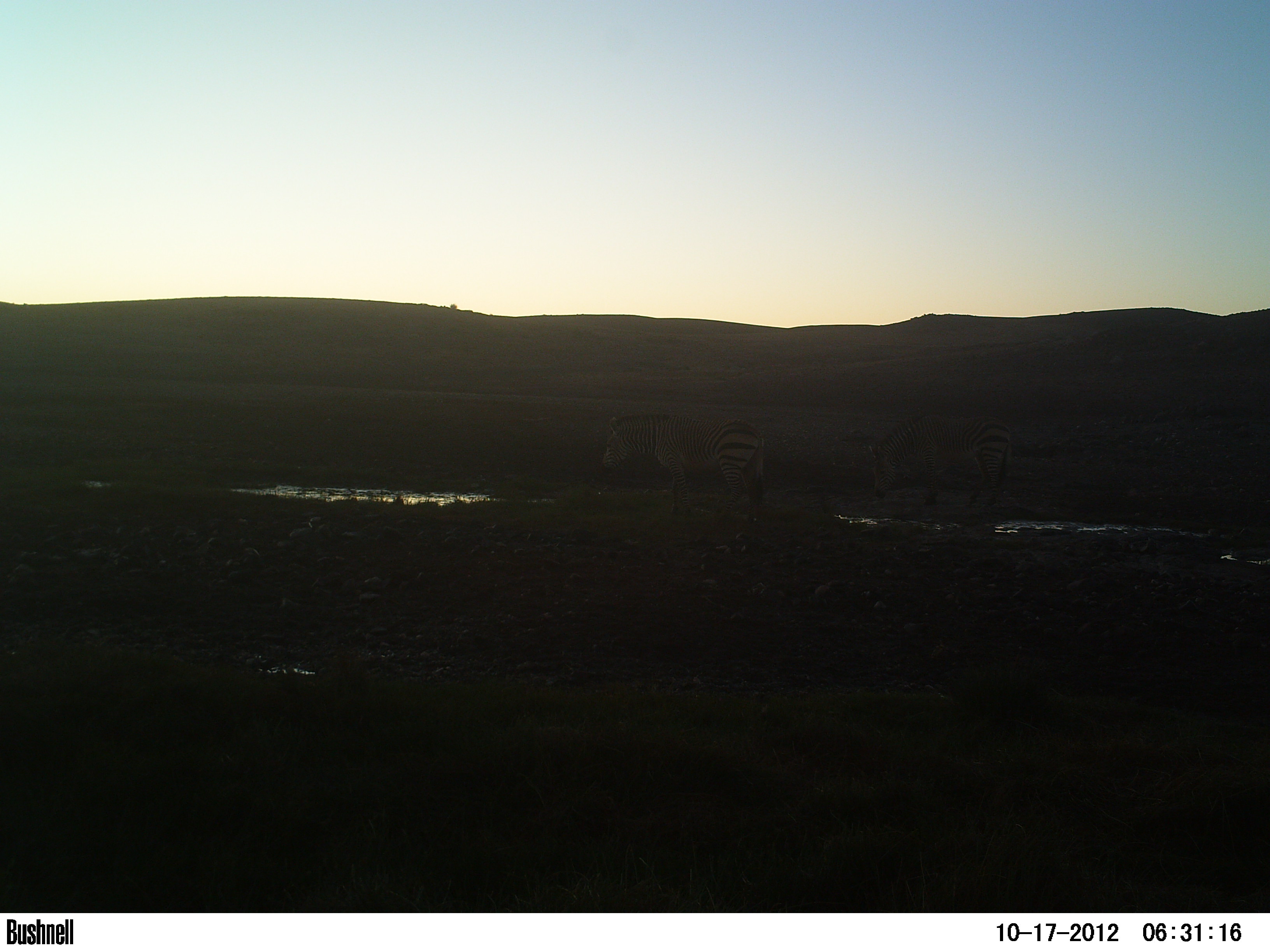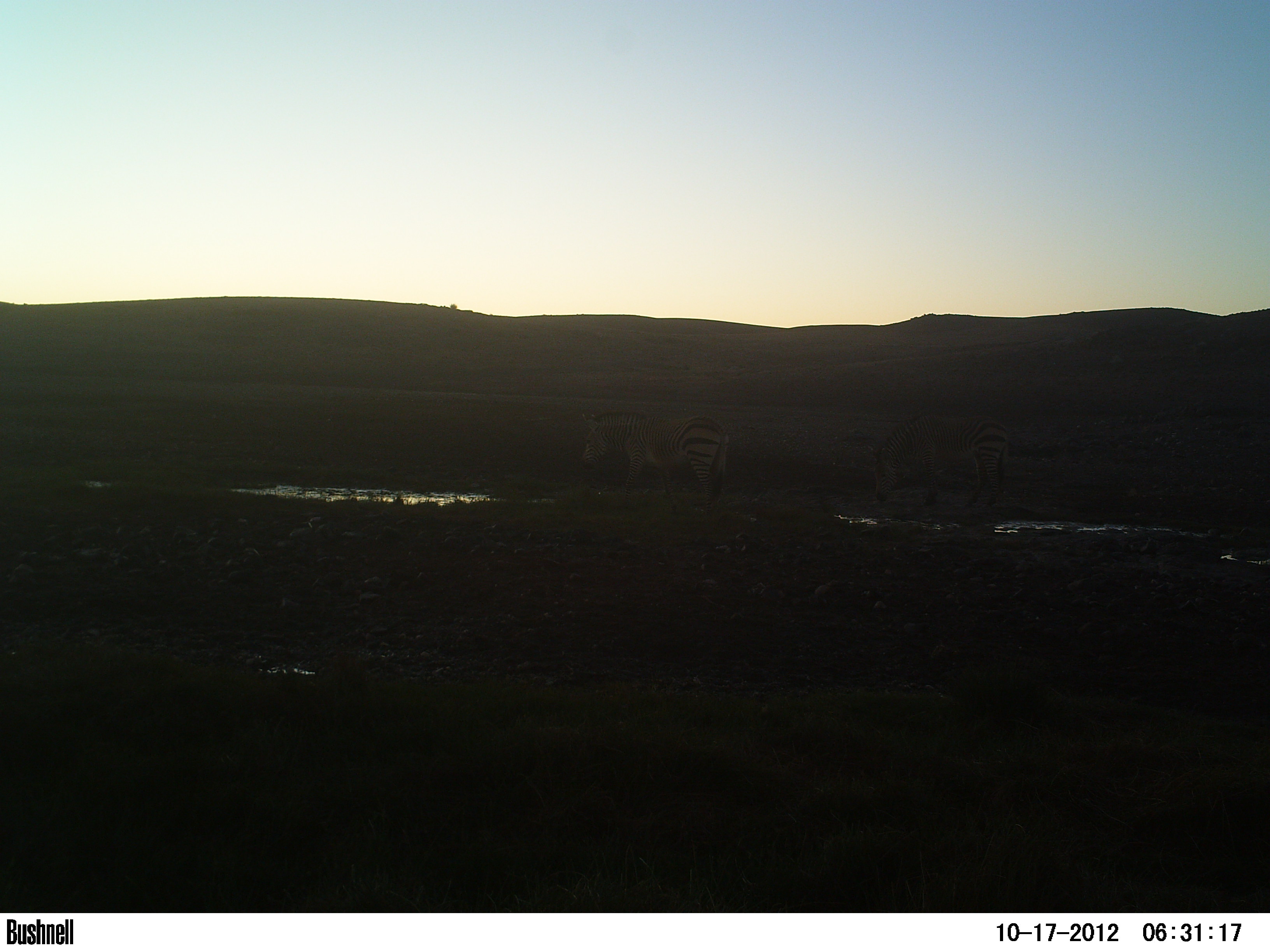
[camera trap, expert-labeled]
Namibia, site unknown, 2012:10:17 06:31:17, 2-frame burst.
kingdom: Animalia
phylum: Chordata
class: Mammalia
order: Perissodactyla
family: Equidae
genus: Equus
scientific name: Equus zebra hartmannae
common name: hartmann's mountain zebra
Equus zebra hartmannae (hartmann's mountain zebra).